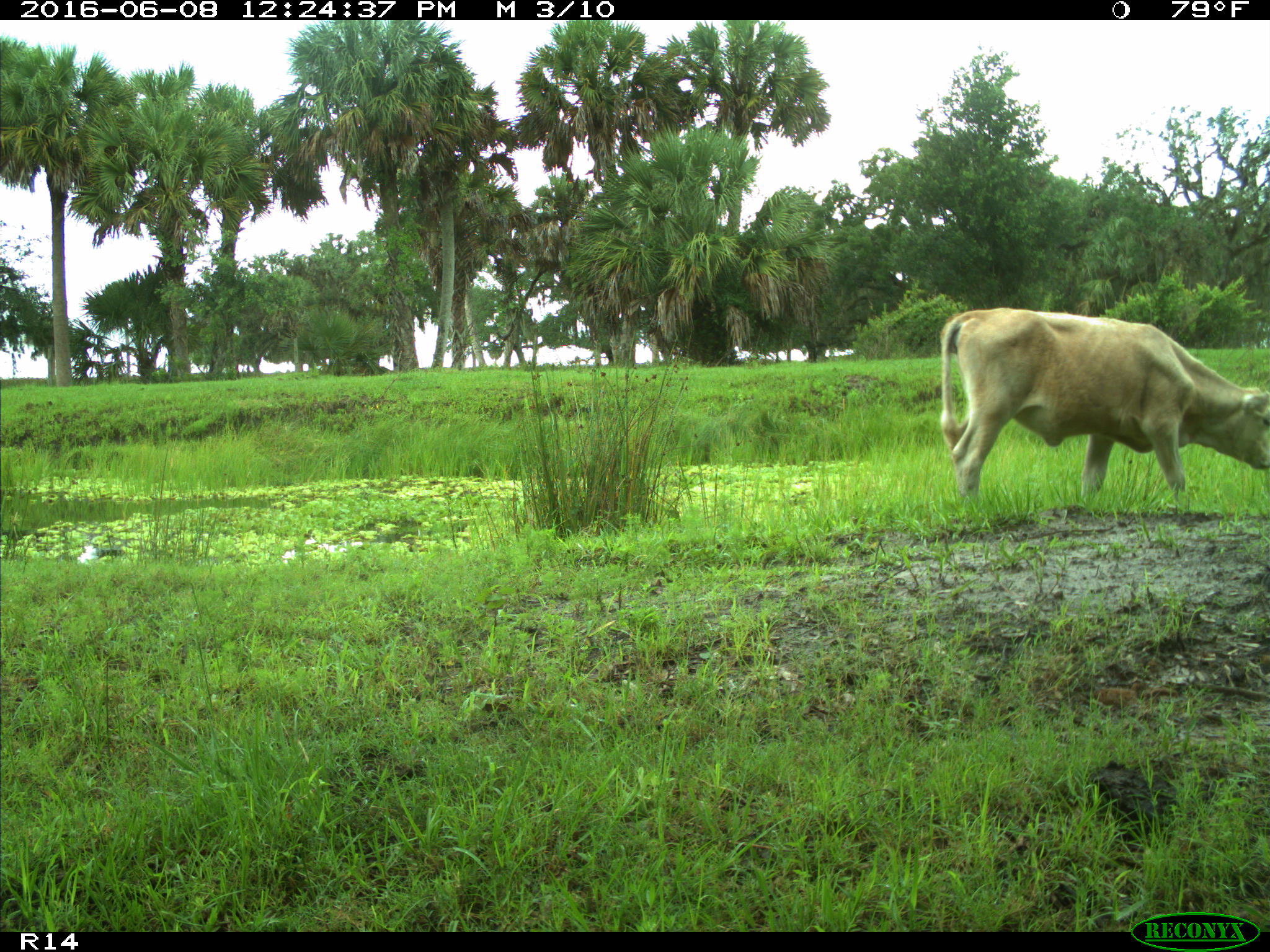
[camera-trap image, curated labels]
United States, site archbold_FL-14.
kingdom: Animalia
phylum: Chordata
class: Mammalia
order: Artiodactyla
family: Bovidae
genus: Bos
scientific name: Bos taurus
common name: domestic cow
Bos taurus (domestic cow).